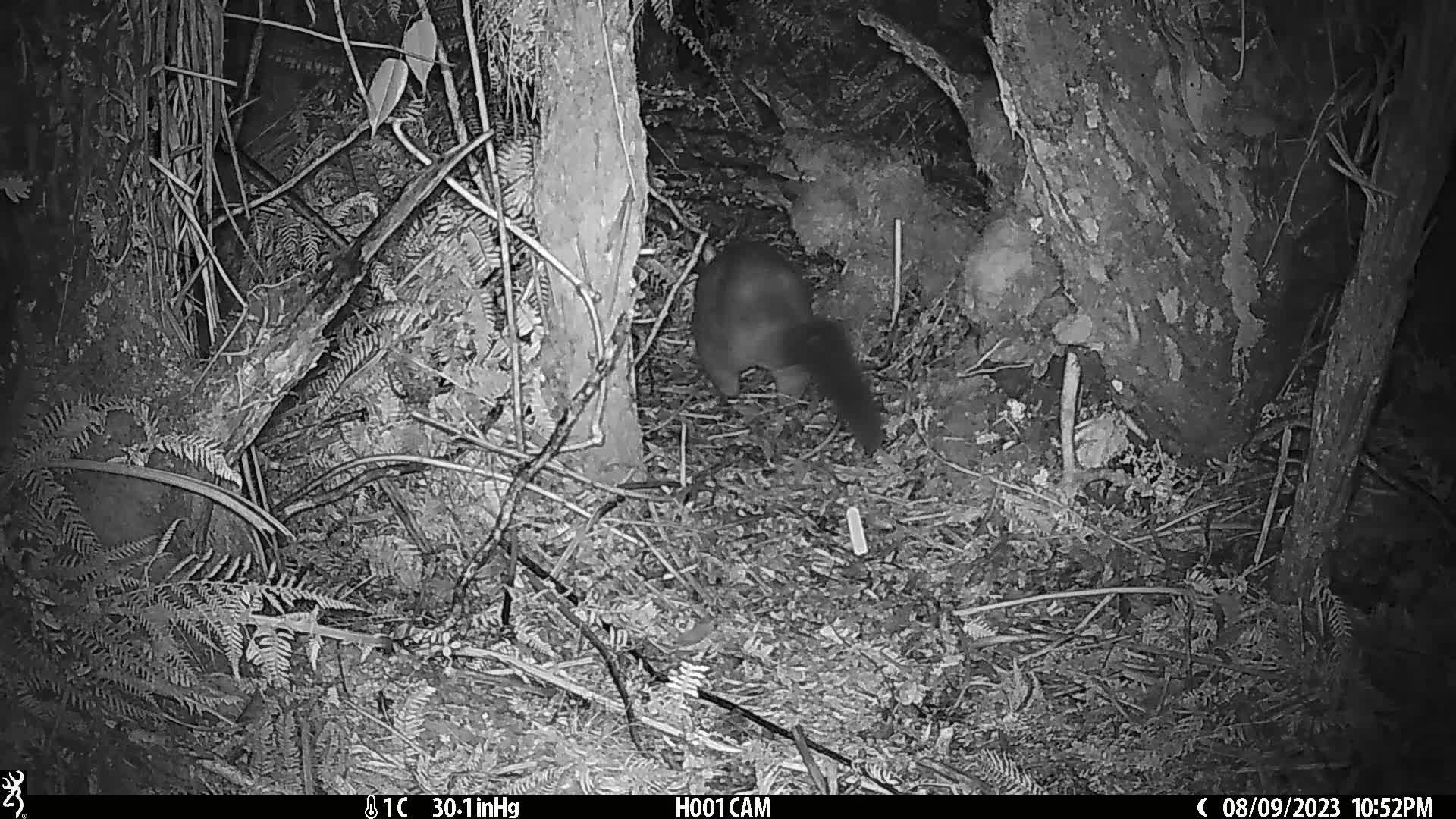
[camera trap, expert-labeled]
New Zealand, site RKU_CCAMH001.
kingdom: Animalia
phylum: Chordata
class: Mammalia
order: Diprotodontia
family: Phalangeridae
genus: Trichosurus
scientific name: Trichosurus vulpecula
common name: common brushtail possum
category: possum